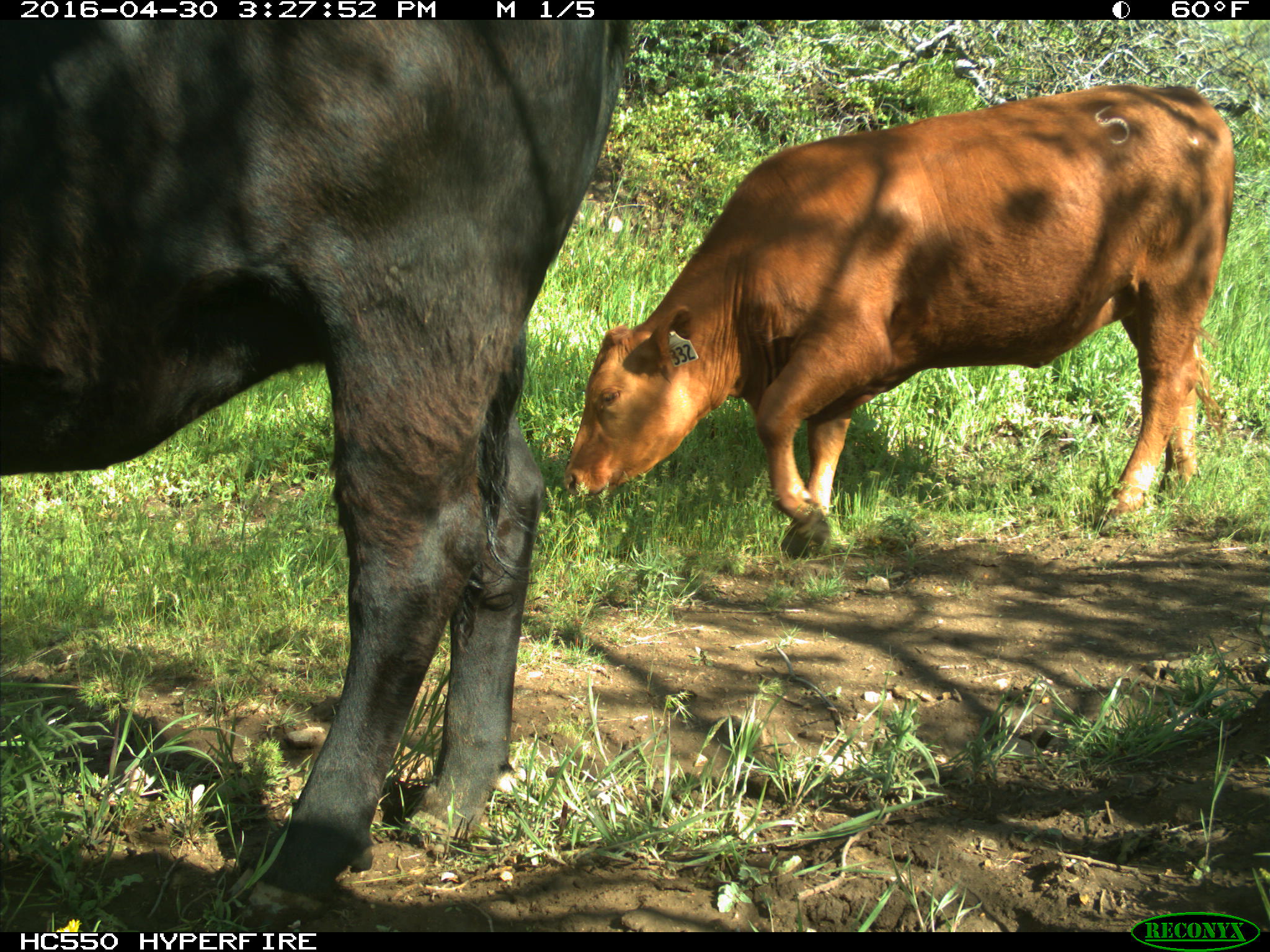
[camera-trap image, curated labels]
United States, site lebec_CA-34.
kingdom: Animalia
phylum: Chordata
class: Mammalia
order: Artiodactyla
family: Bovidae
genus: Bos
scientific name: Bos taurus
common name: domestic cow